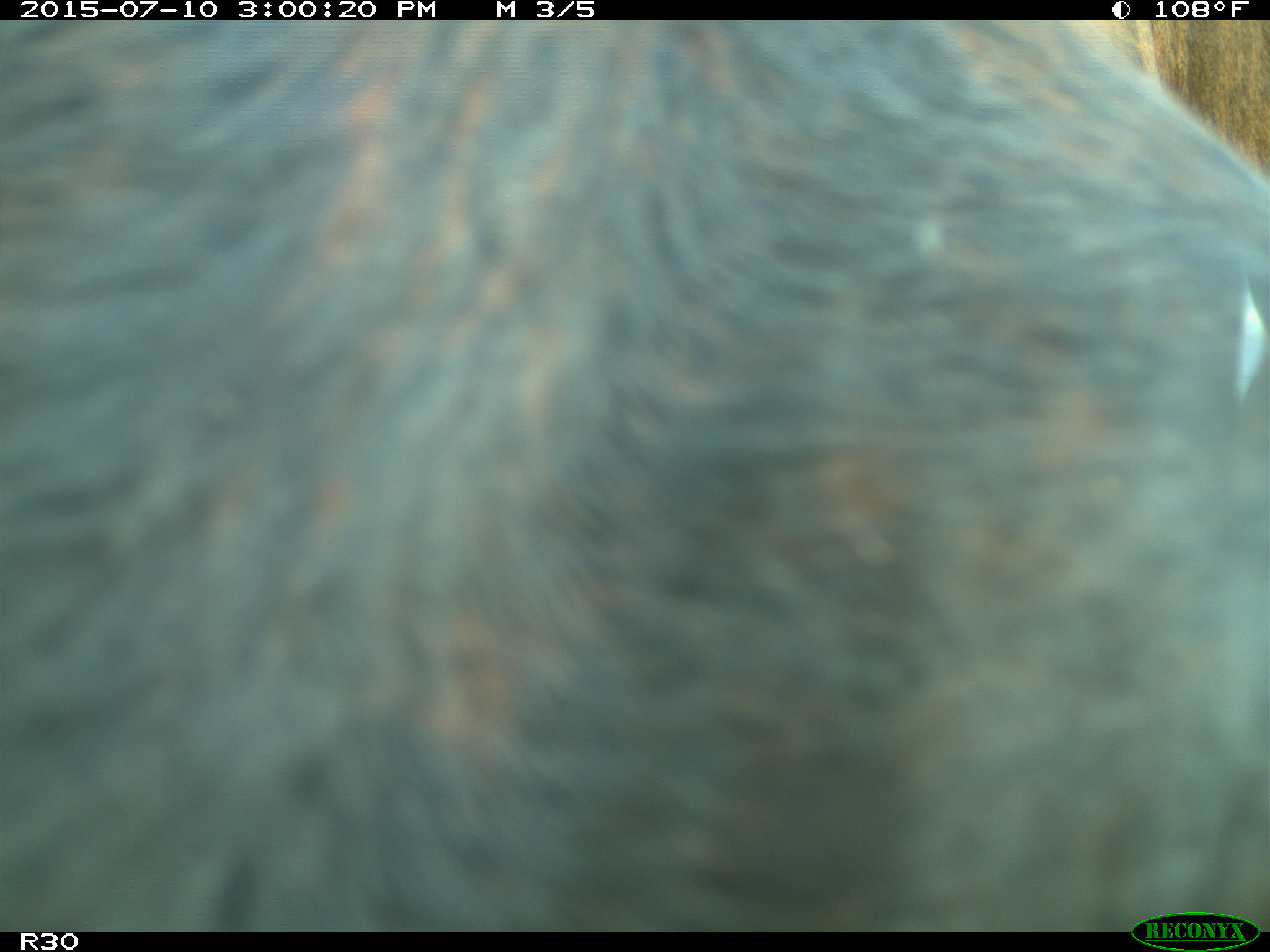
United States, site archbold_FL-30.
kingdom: Animalia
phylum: Chordata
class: Mammalia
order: Artiodactyla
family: Bovidae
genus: Bos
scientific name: Bos taurus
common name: domestic cow